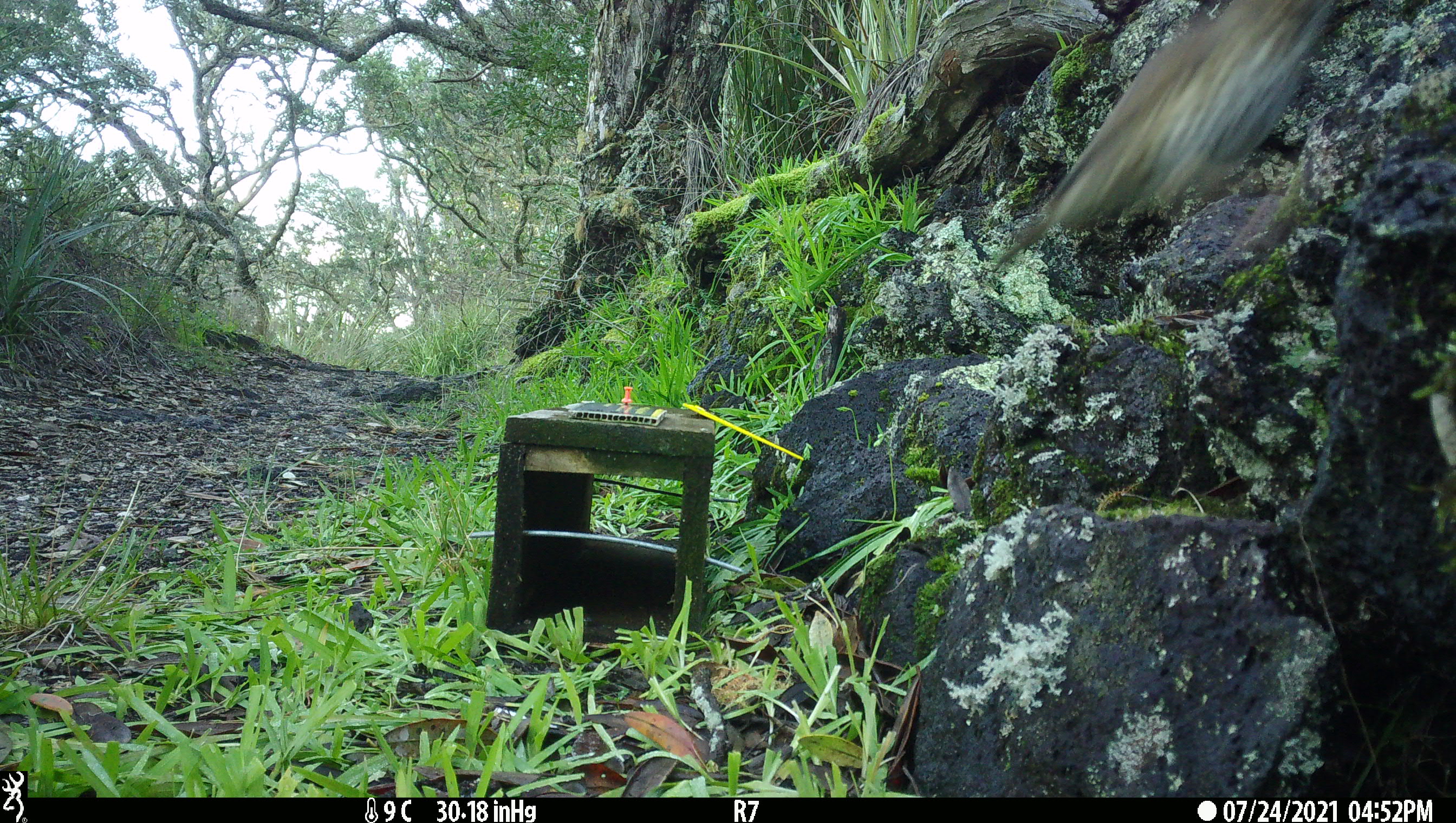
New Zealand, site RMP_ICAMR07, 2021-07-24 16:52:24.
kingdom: Animalia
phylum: Chordata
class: Aves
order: Passeriformes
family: Turdidae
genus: Turdus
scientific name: Turdus philomelos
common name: song thrush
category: thrush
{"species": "thrush (song thrush) (Turdus philomelos)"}